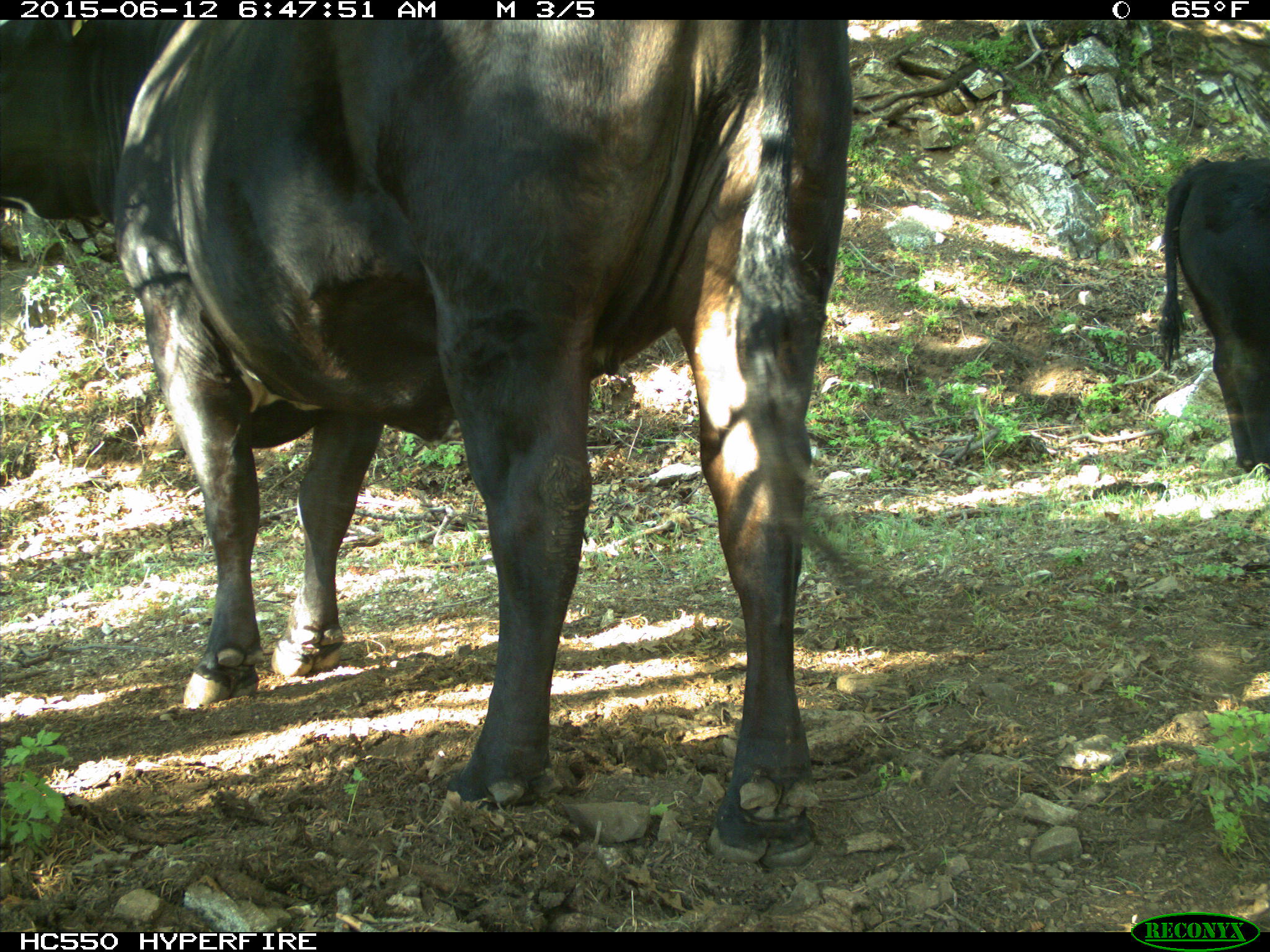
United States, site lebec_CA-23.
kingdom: Animalia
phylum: Chordata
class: Mammalia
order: Artiodactyla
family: Bovidae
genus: Bos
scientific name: Bos taurus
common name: domestic cow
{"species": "Bos taurus (domestic cow)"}